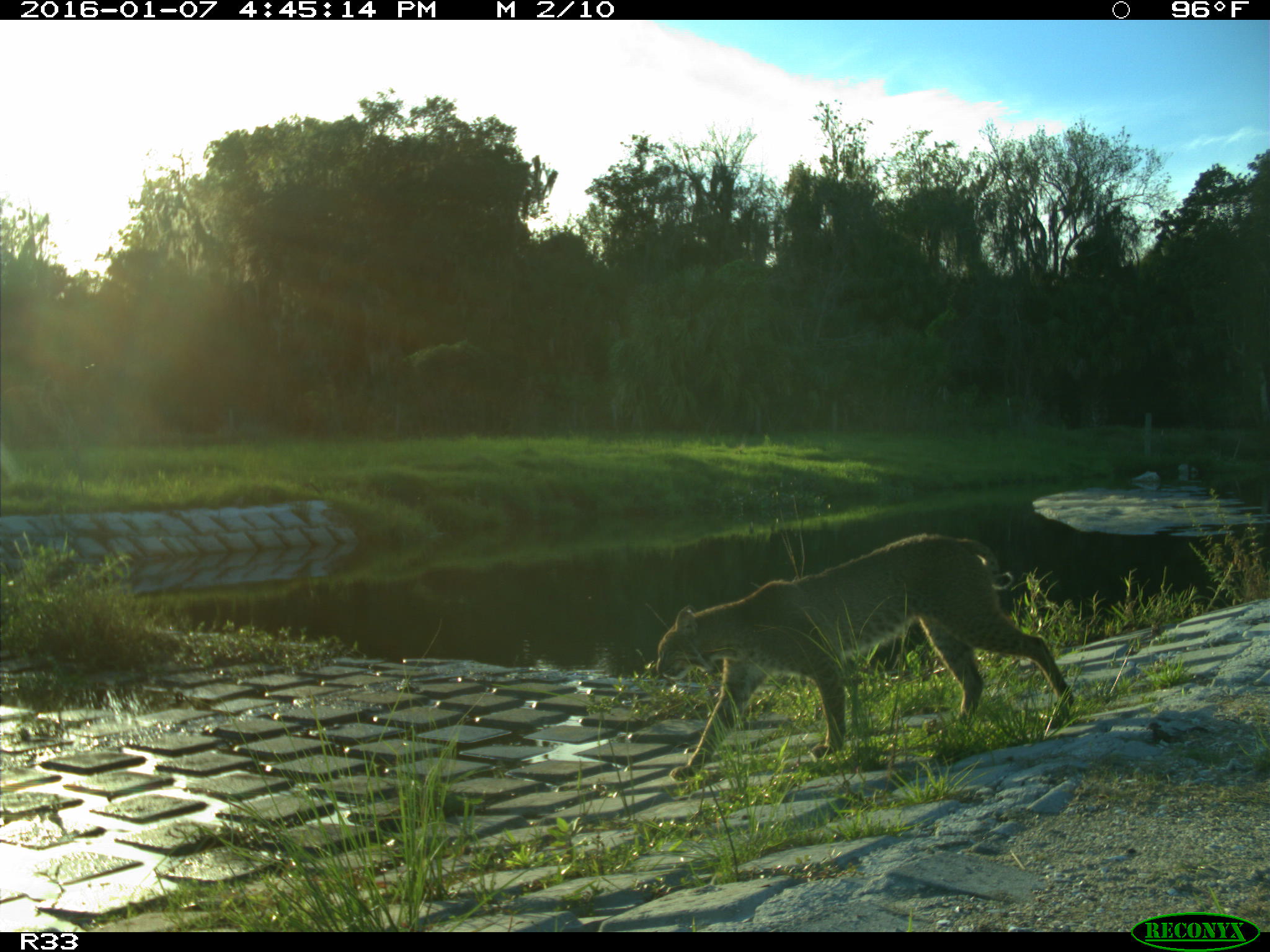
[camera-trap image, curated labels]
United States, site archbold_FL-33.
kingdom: Animalia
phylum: Chordata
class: Mammalia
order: Carnivora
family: Felidae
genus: Lynx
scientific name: Lynx rufus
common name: bobcat